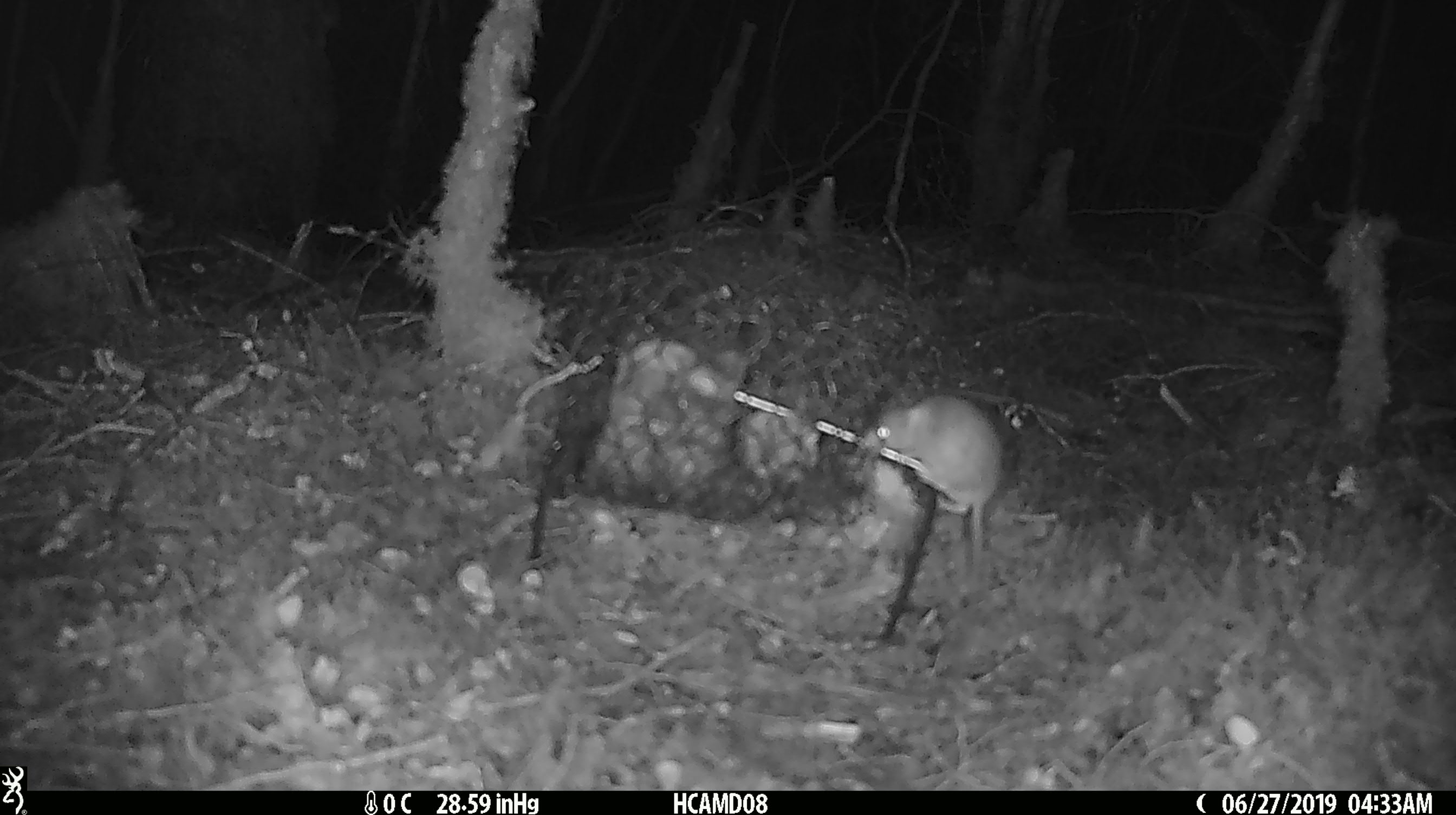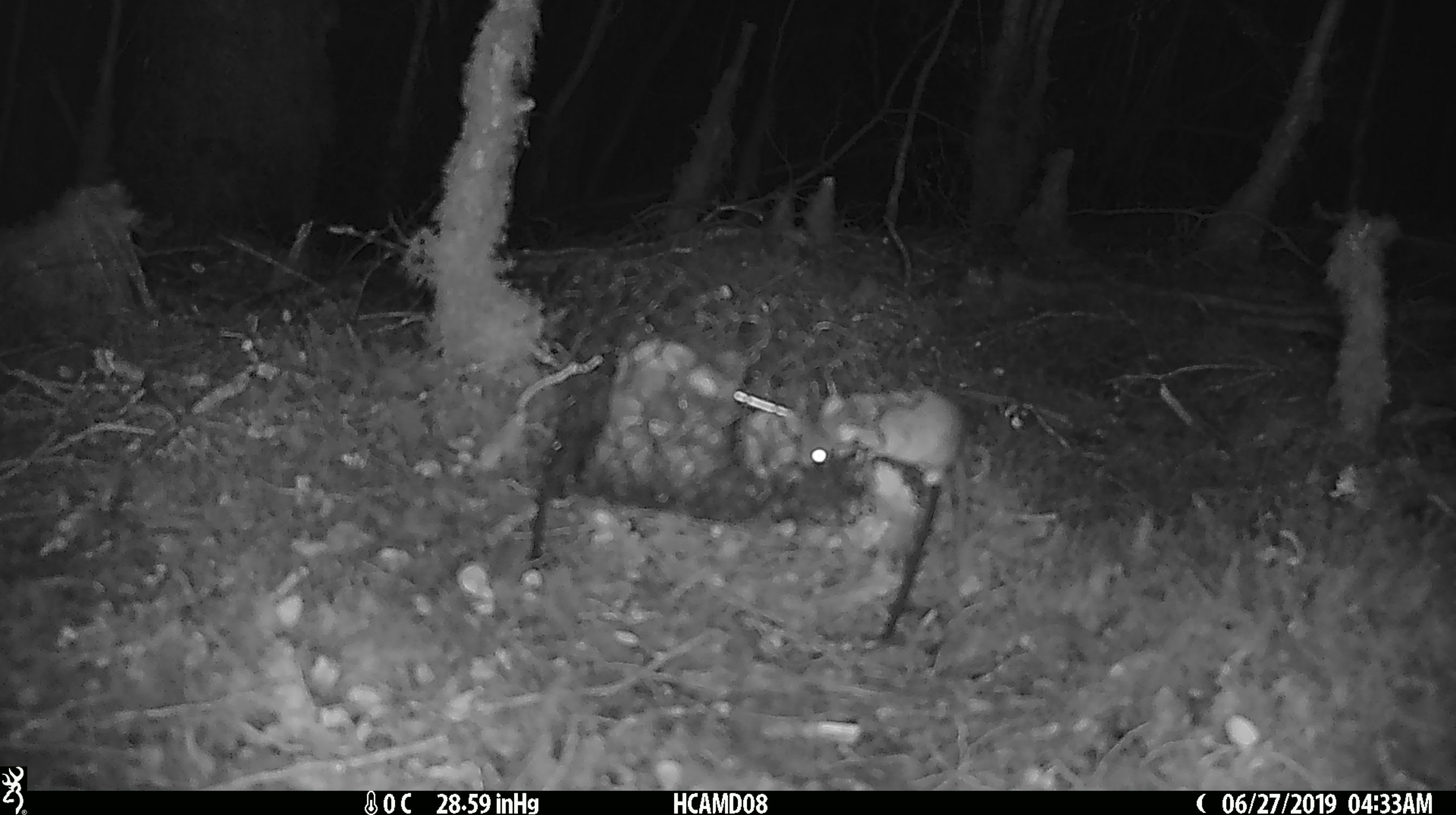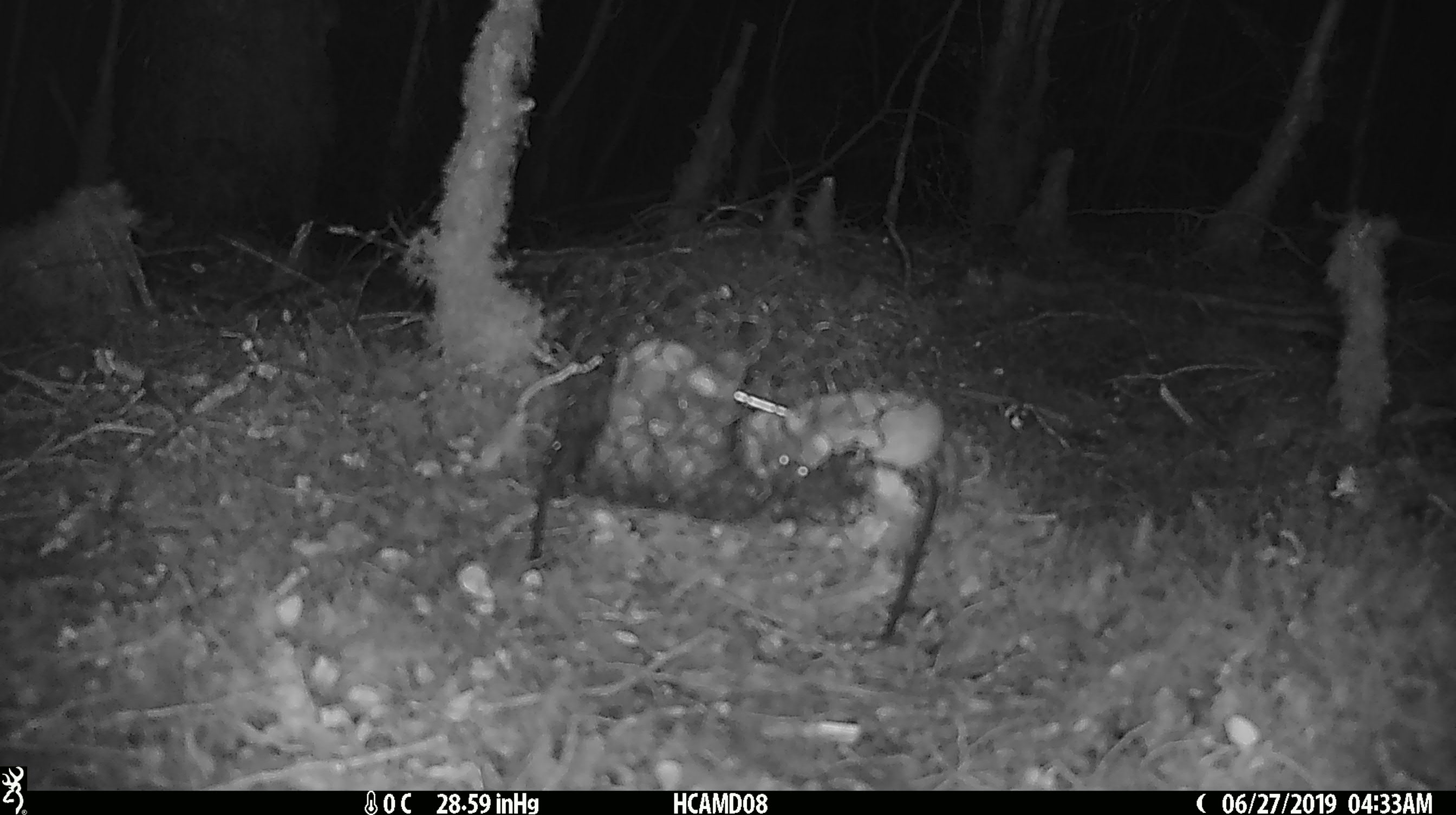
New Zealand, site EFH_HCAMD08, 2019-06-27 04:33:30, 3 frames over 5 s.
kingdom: Animalia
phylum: Chordata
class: Mammalia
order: Rodentia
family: Muridae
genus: Mus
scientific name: Mus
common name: mouse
Mouse (Mus).